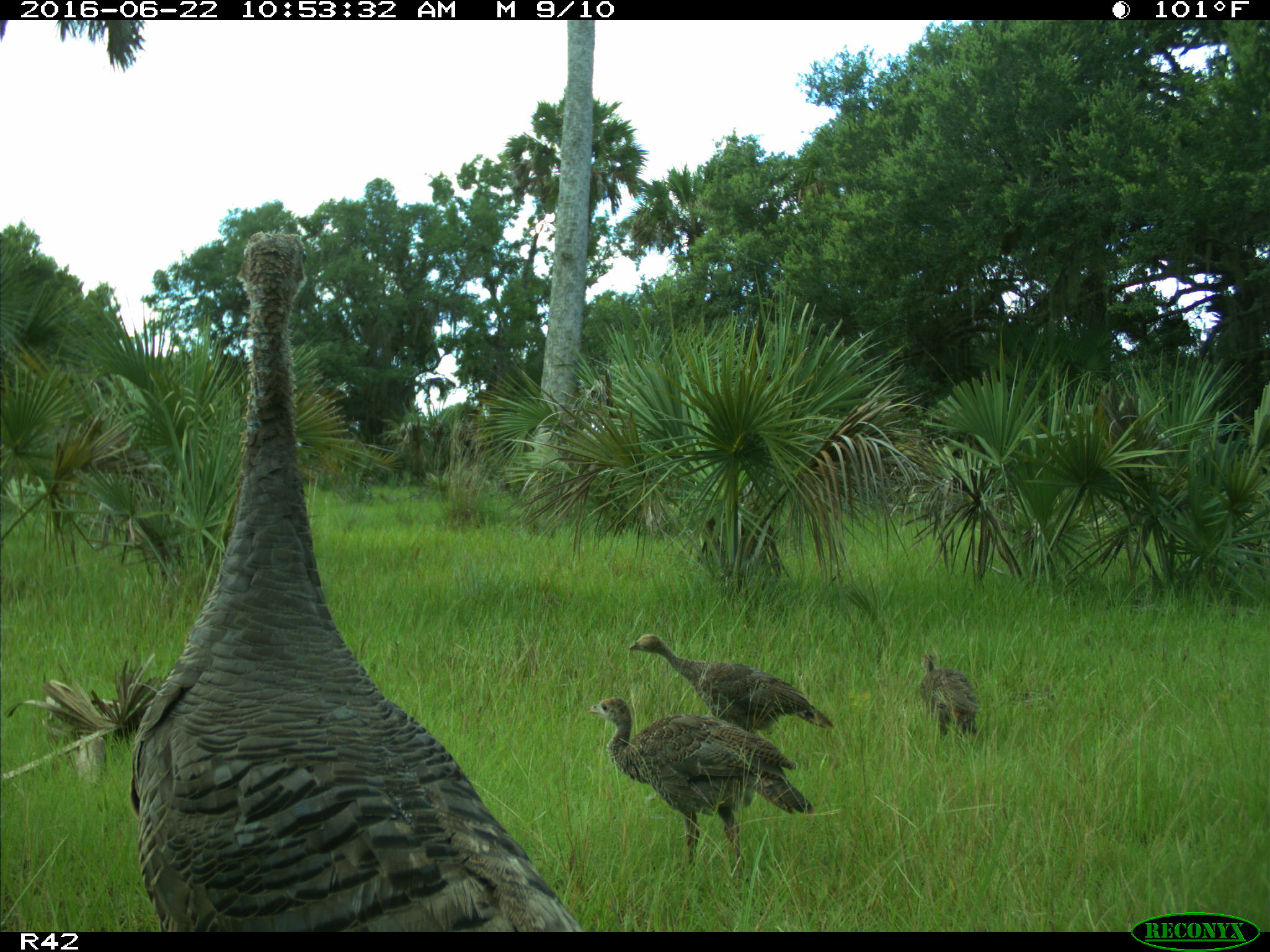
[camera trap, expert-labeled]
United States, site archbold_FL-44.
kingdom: Animalia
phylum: Chordata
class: Aves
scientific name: Aves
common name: birds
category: unidentified bird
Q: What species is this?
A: Unidentified bird (birds) (Aves).